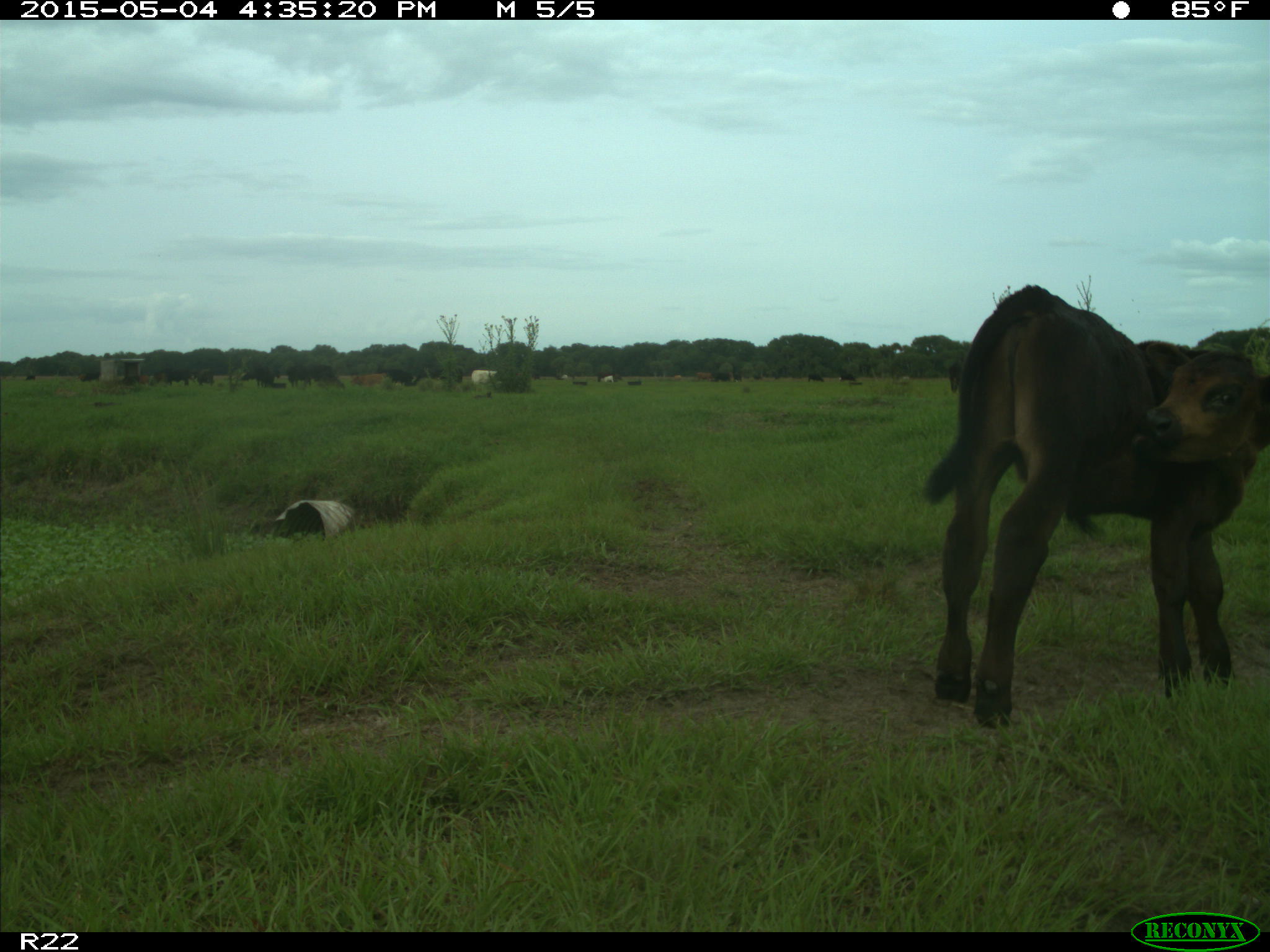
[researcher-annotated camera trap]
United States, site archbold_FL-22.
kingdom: Animalia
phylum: Chordata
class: Mammalia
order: Artiodactyla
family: Bovidae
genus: Bos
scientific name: Bos taurus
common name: domestic cow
Bos taurus (domestic cow).